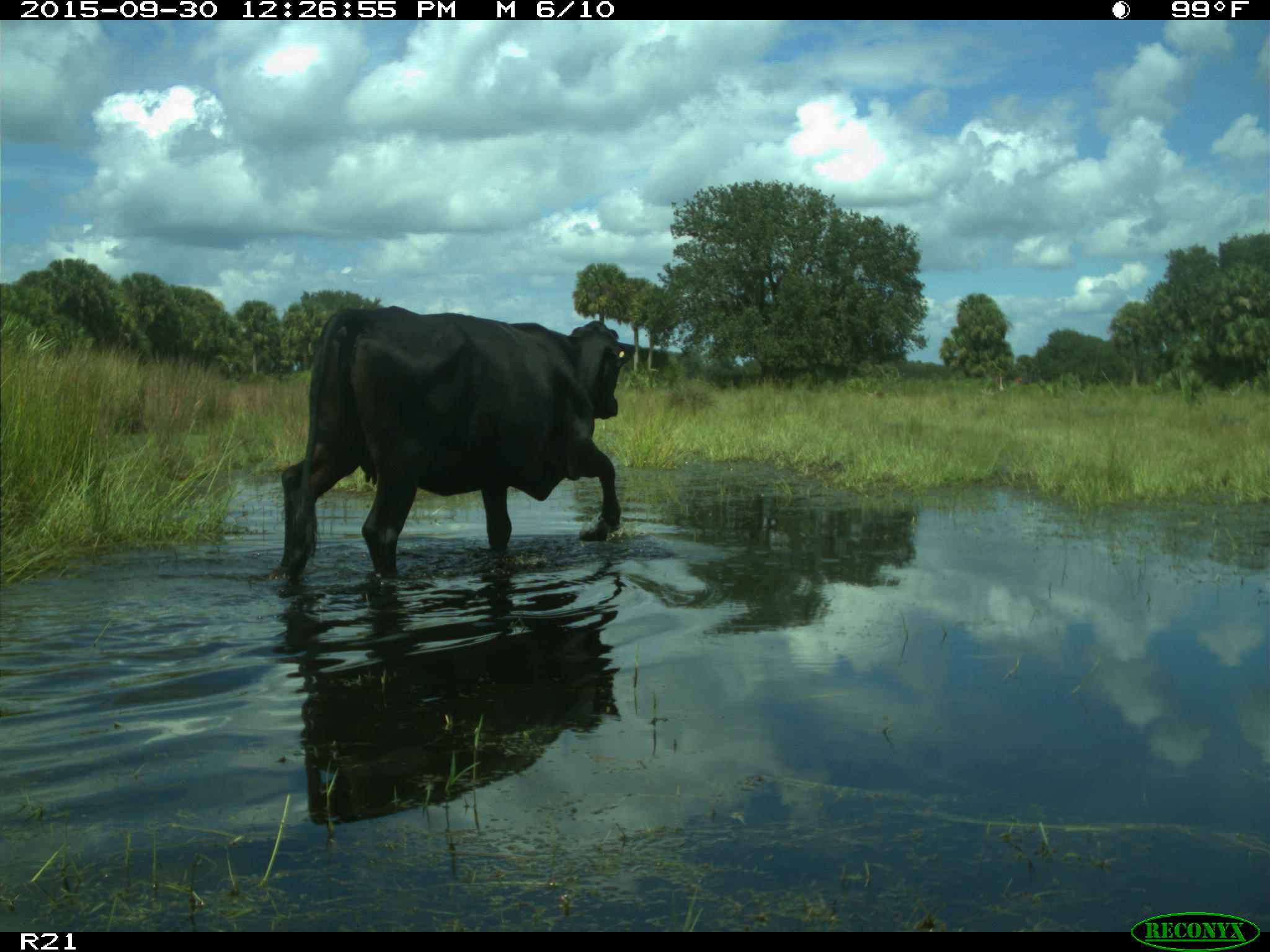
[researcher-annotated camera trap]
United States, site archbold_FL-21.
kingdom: Animalia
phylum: Chordata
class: Mammalia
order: Artiodactyla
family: Bovidae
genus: Bos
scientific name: Bos taurus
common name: domestic cow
Bos taurus (domestic cow).